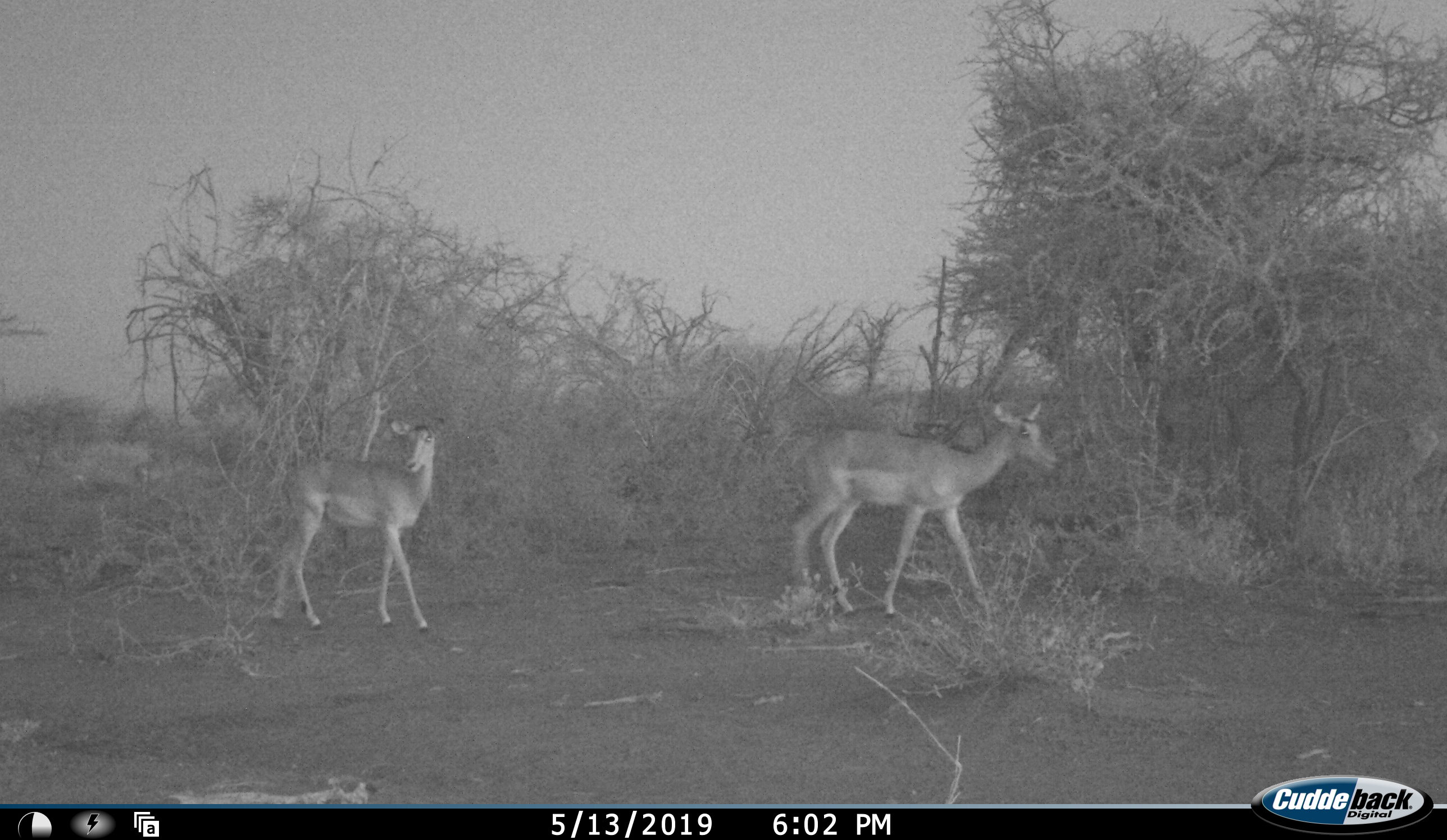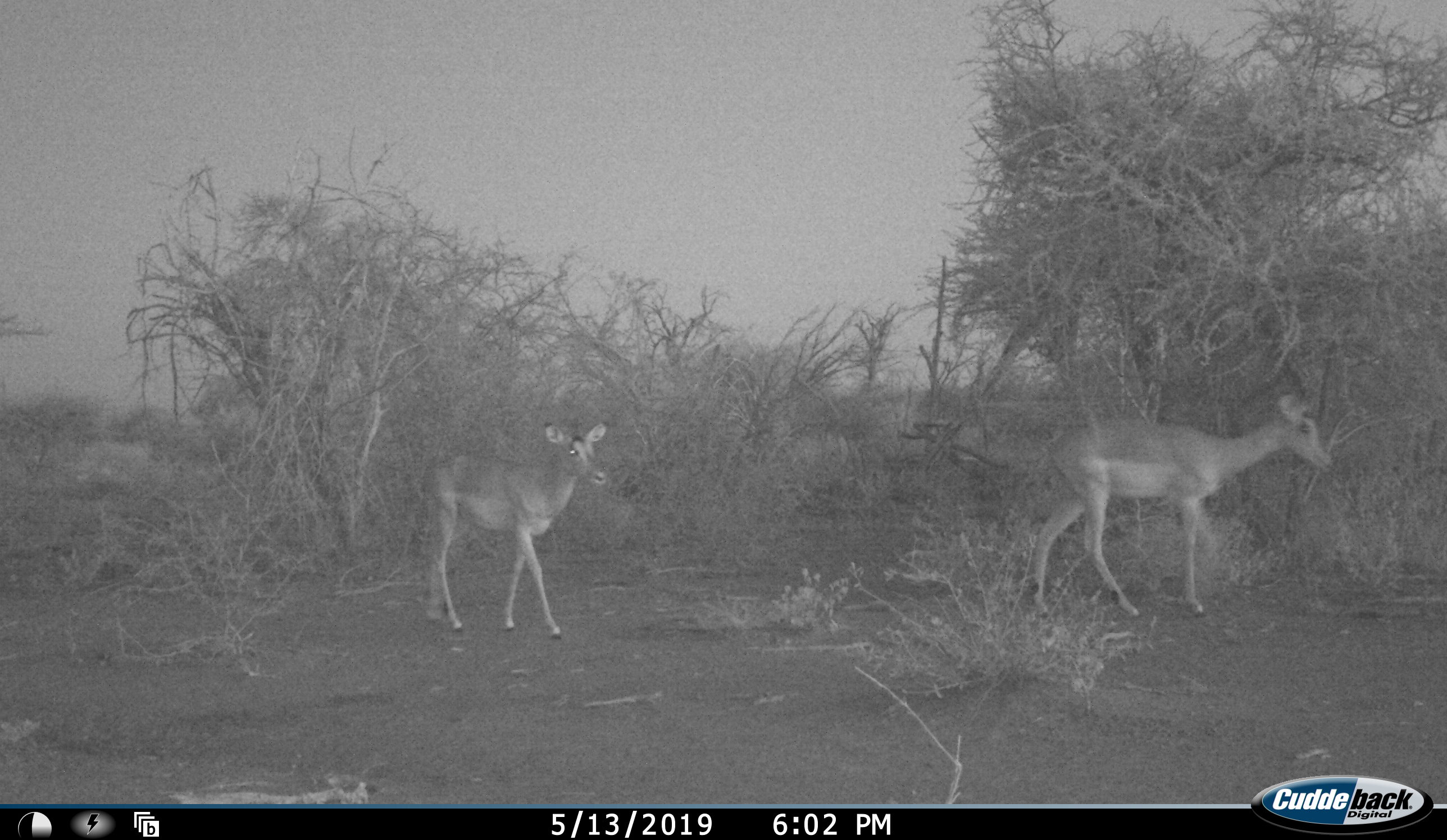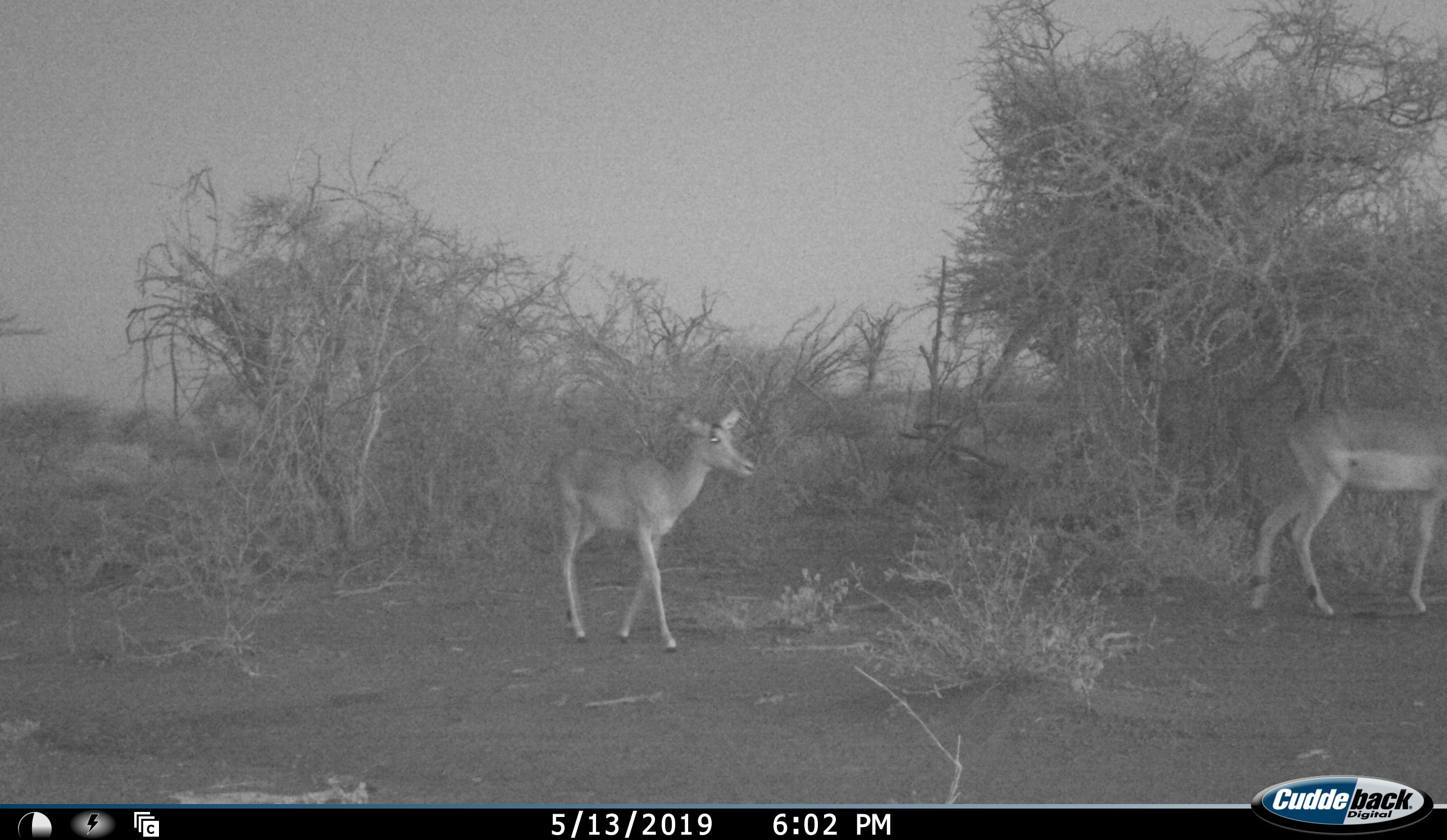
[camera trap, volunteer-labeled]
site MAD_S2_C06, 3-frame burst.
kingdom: Animalia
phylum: Chordata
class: Mammalia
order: Artiodactyla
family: Bovidae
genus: Aepyceros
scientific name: Aepyceros melampus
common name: impala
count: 2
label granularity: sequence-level